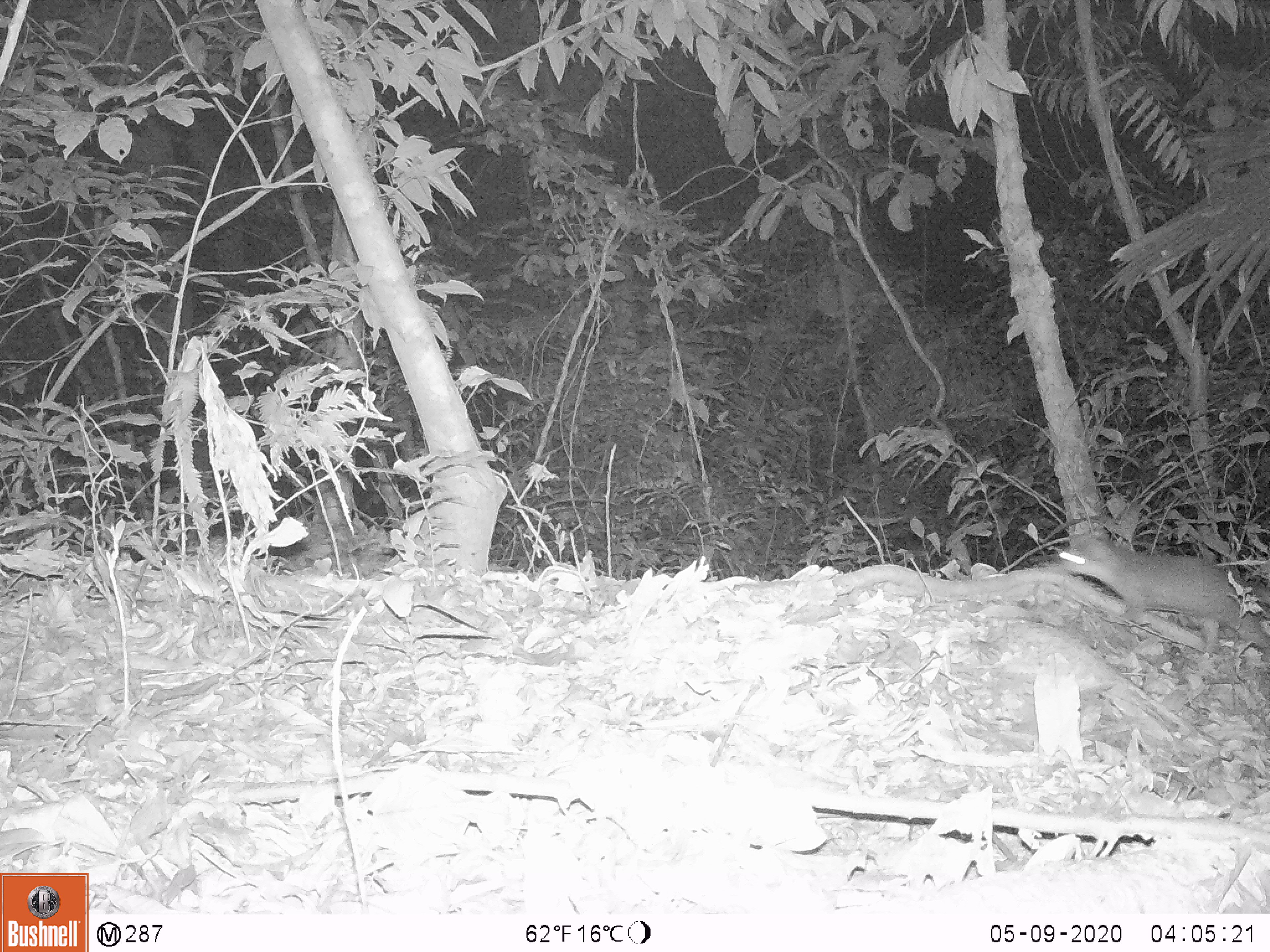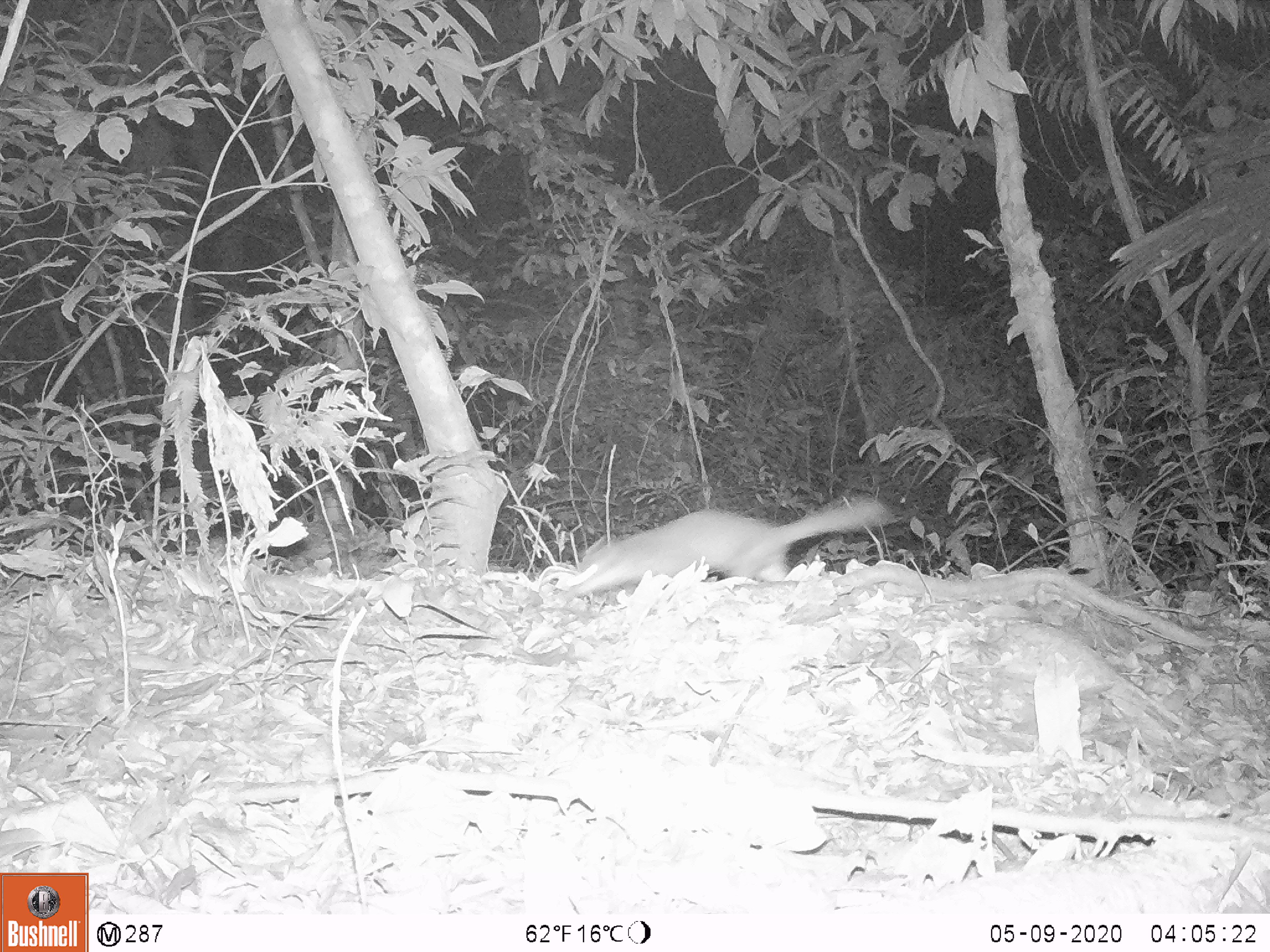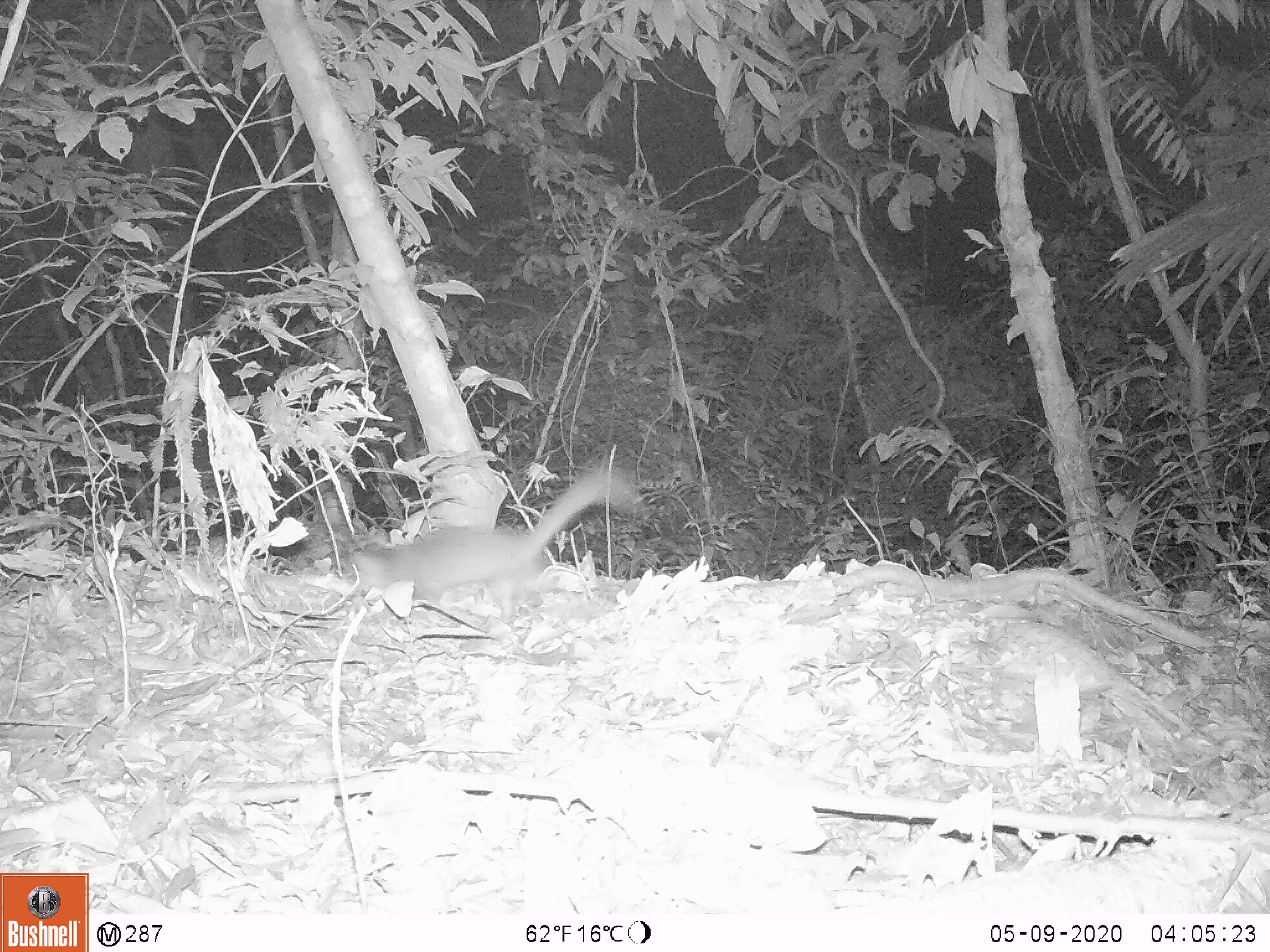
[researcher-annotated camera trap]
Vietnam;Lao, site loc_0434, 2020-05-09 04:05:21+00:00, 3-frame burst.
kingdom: Animalia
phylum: Chordata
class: Mammalia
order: Carnivora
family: Mustelidae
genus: Melogale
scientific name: Melogale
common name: ferret badger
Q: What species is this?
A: Ferret badger (Melogale).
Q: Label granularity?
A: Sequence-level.